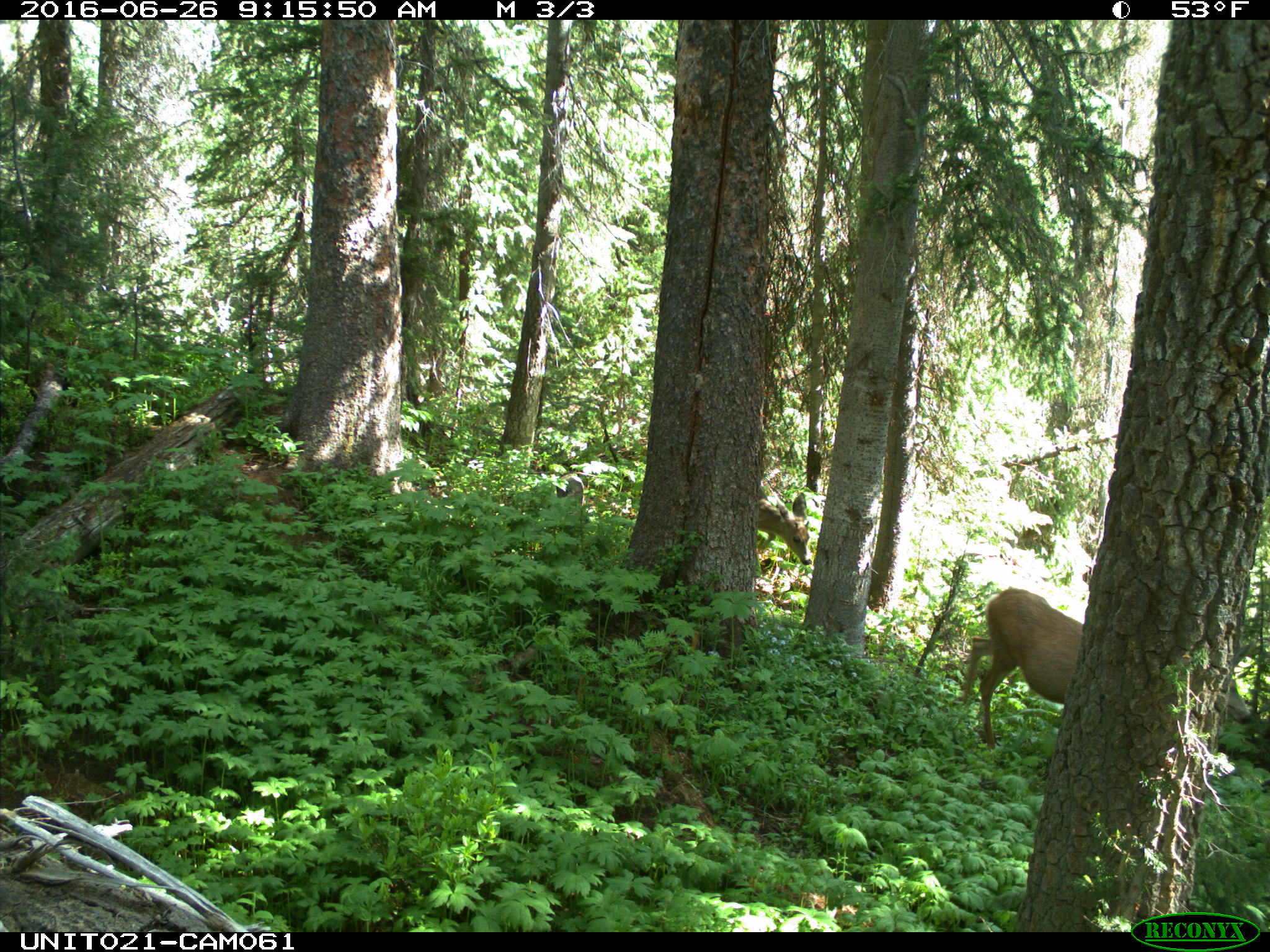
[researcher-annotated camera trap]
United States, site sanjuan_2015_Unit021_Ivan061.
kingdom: Animalia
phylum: Chordata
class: Mammalia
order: Artiodactyla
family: Cervidae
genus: Odocoileus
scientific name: Odocoileus hemionus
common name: mule deer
Odocoileus hemionus (mule deer).